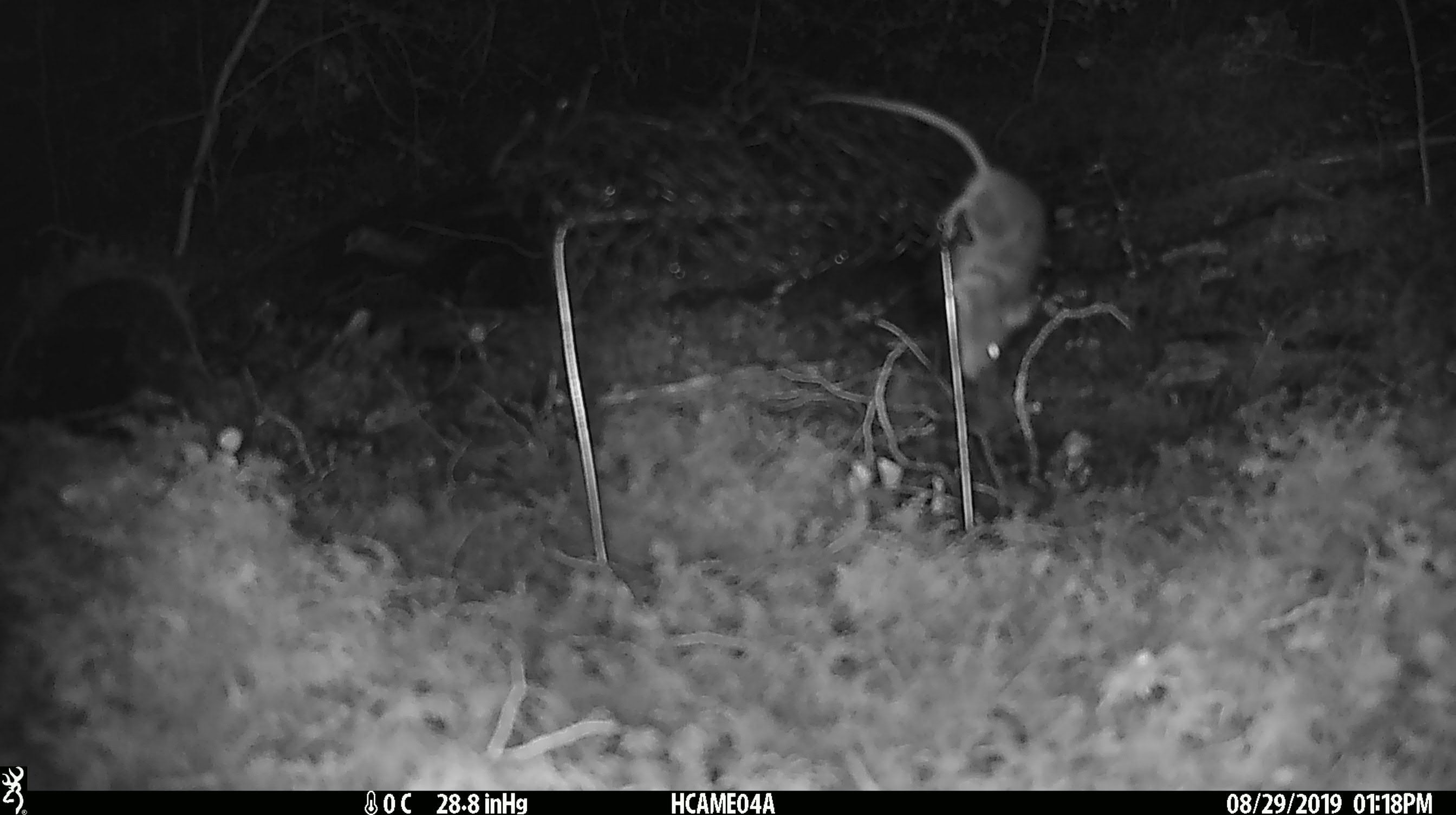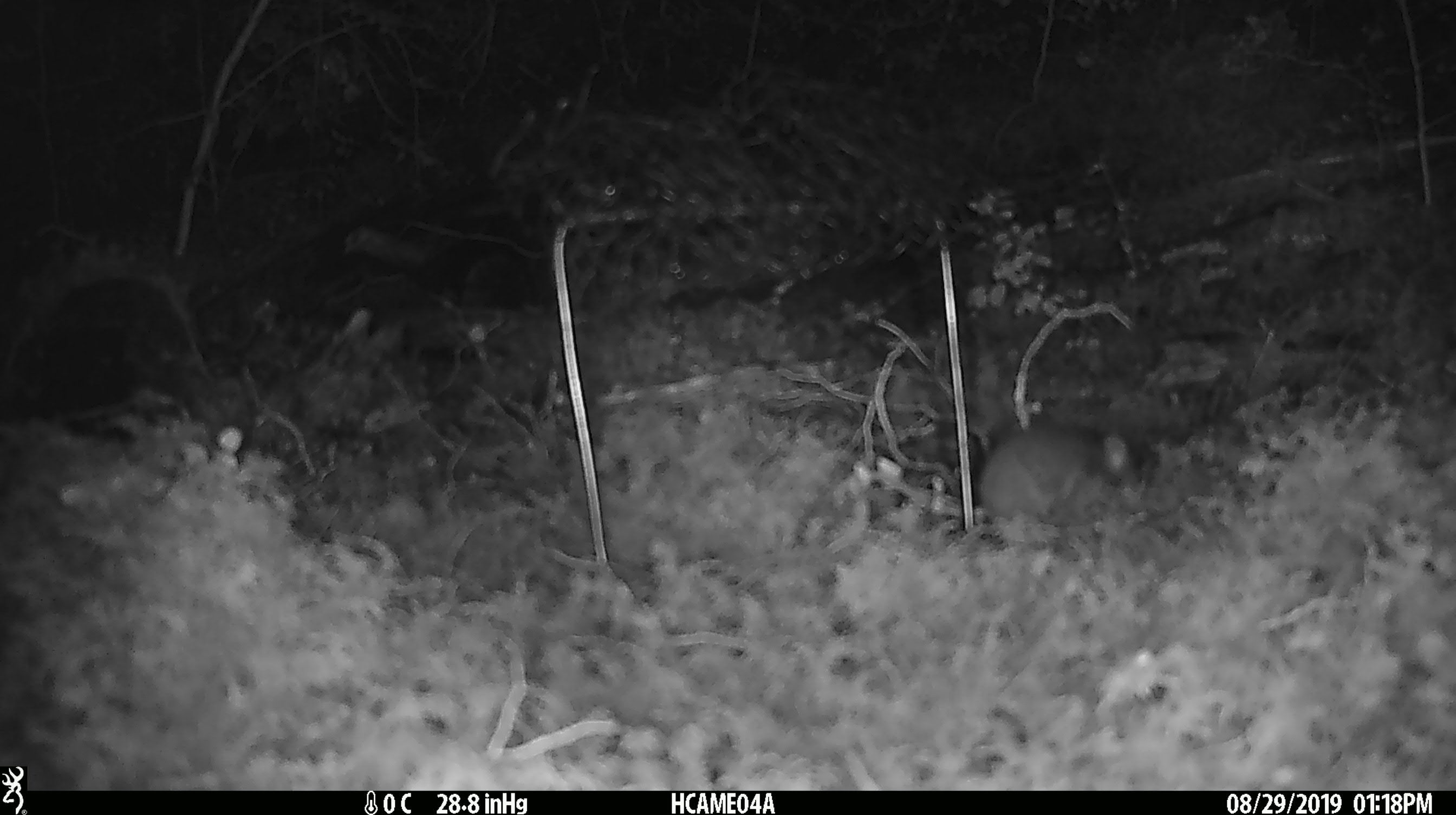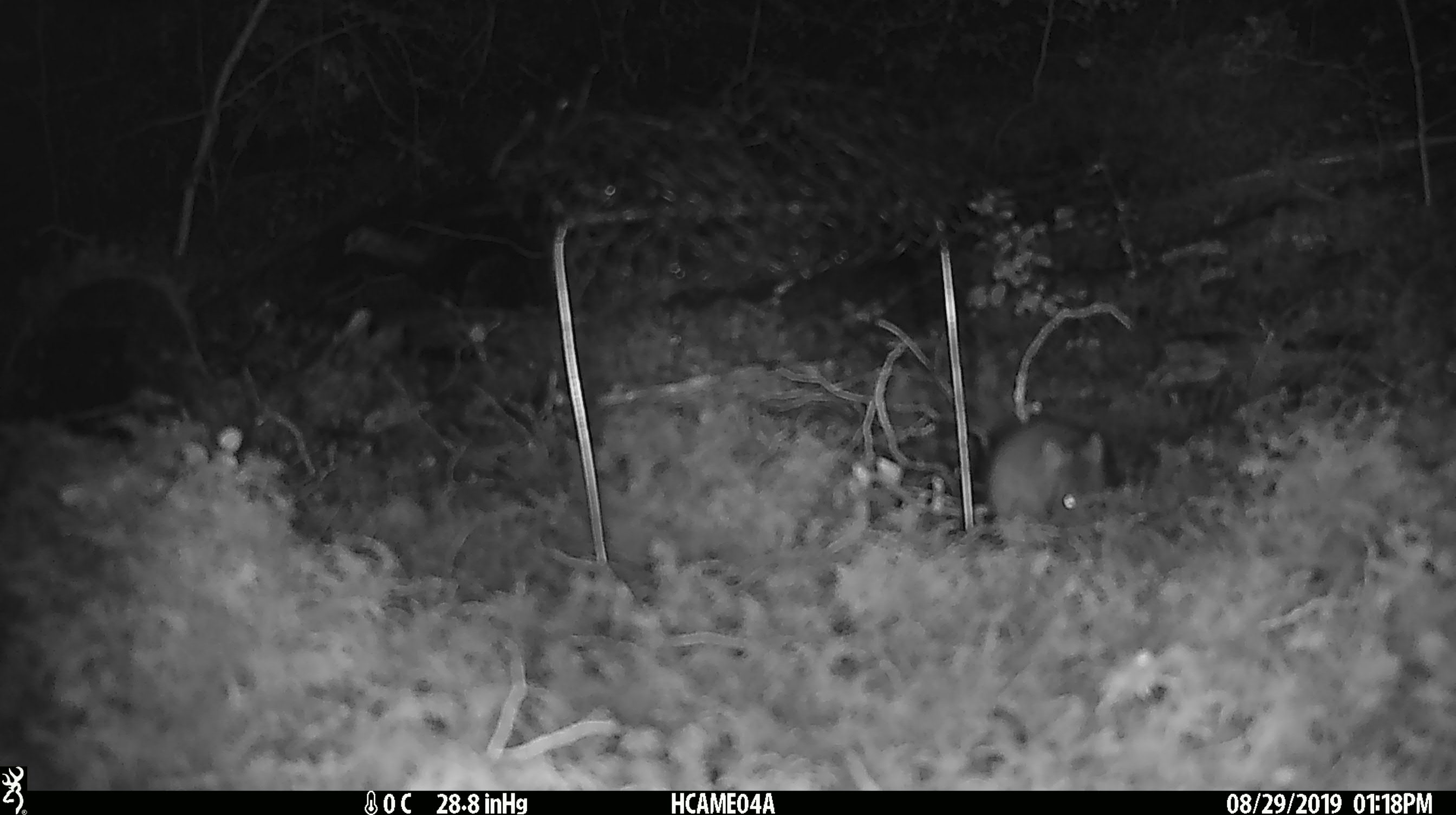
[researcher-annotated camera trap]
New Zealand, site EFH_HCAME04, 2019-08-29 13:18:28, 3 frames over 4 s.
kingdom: Animalia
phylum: Chordata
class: Mammalia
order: Rodentia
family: Muridae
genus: Mus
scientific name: Mus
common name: mouse